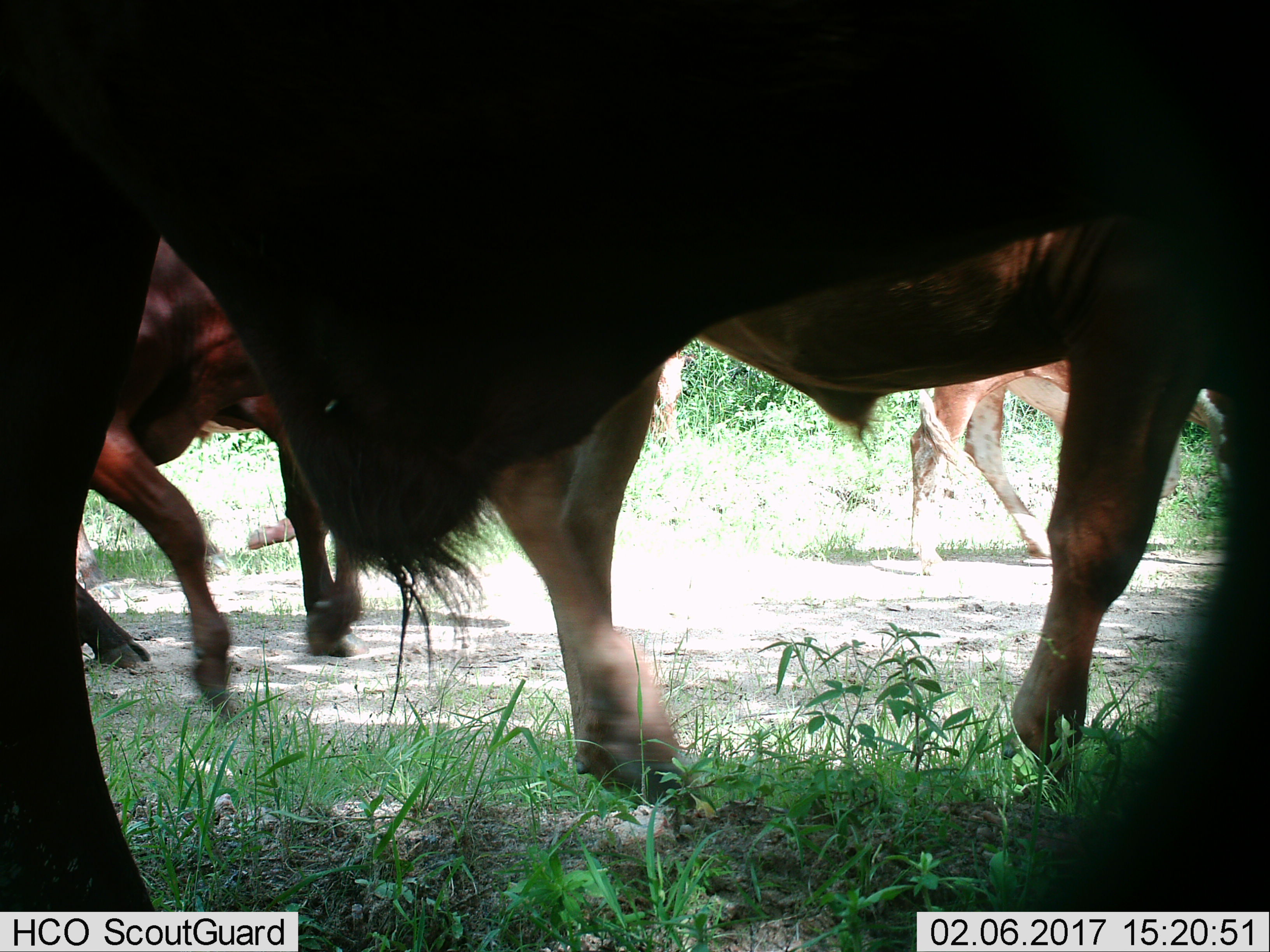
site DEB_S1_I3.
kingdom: Animalia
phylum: Chordata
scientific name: Vertebrata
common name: domestic animal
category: domesticanimal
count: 5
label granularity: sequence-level